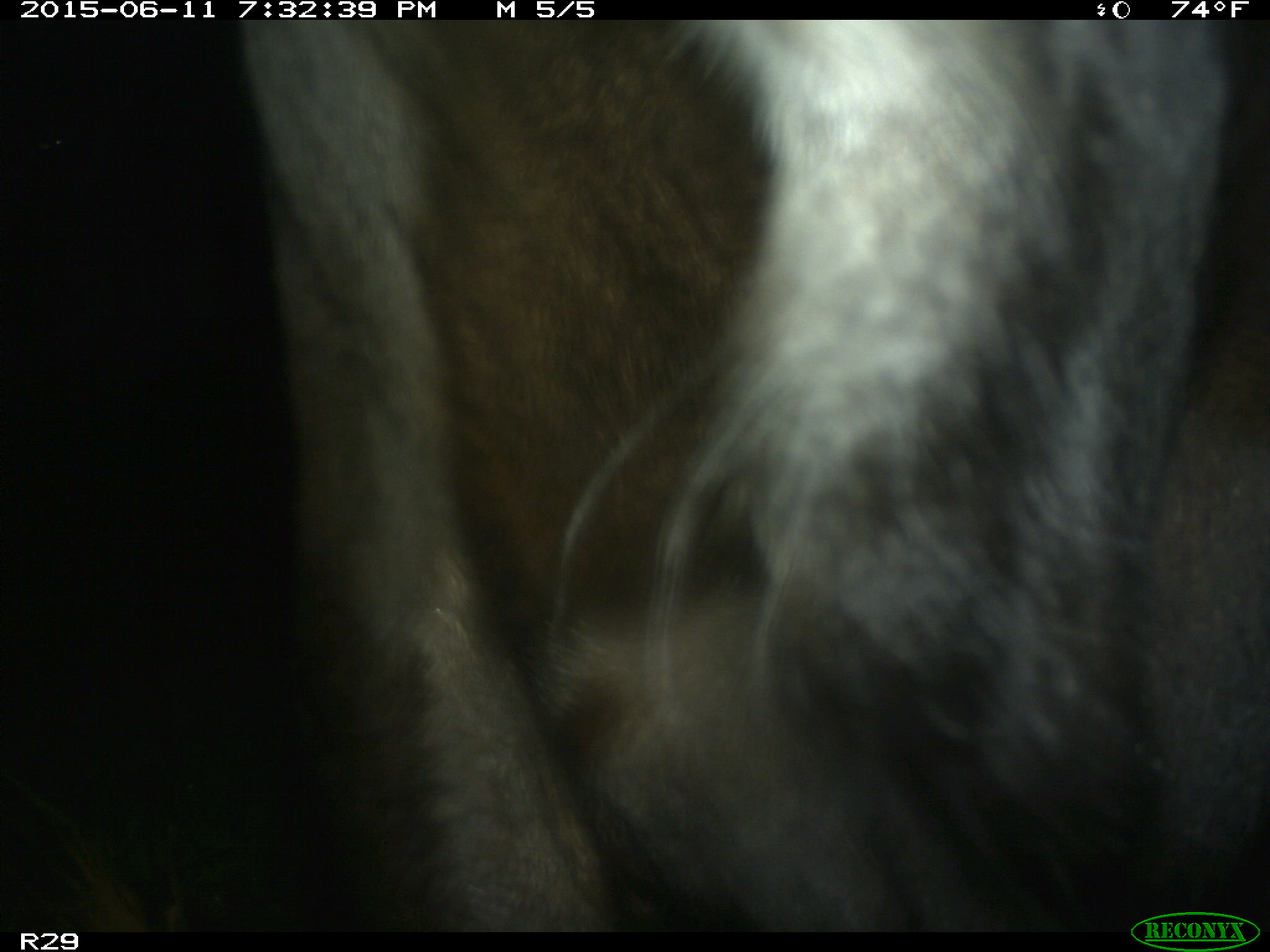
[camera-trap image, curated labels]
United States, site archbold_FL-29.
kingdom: Animalia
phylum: Chordata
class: Mammalia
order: Artiodactyla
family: Bovidae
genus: Bos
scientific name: Bos taurus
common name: domestic cow